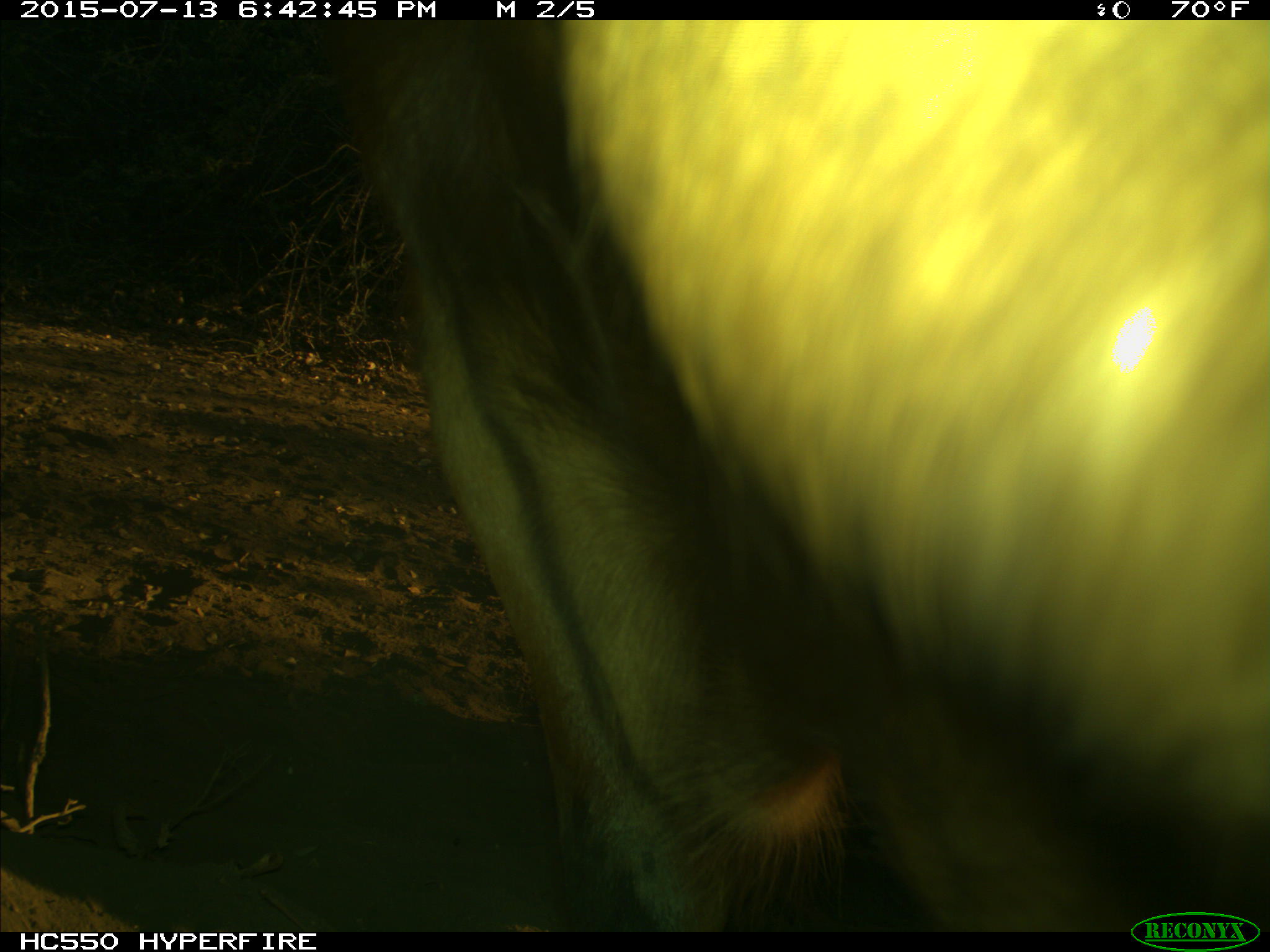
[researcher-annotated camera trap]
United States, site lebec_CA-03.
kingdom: Animalia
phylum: Chordata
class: Mammalia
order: Artiodactyla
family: Bovidae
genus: Bos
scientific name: Bos taurus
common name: domestic cow